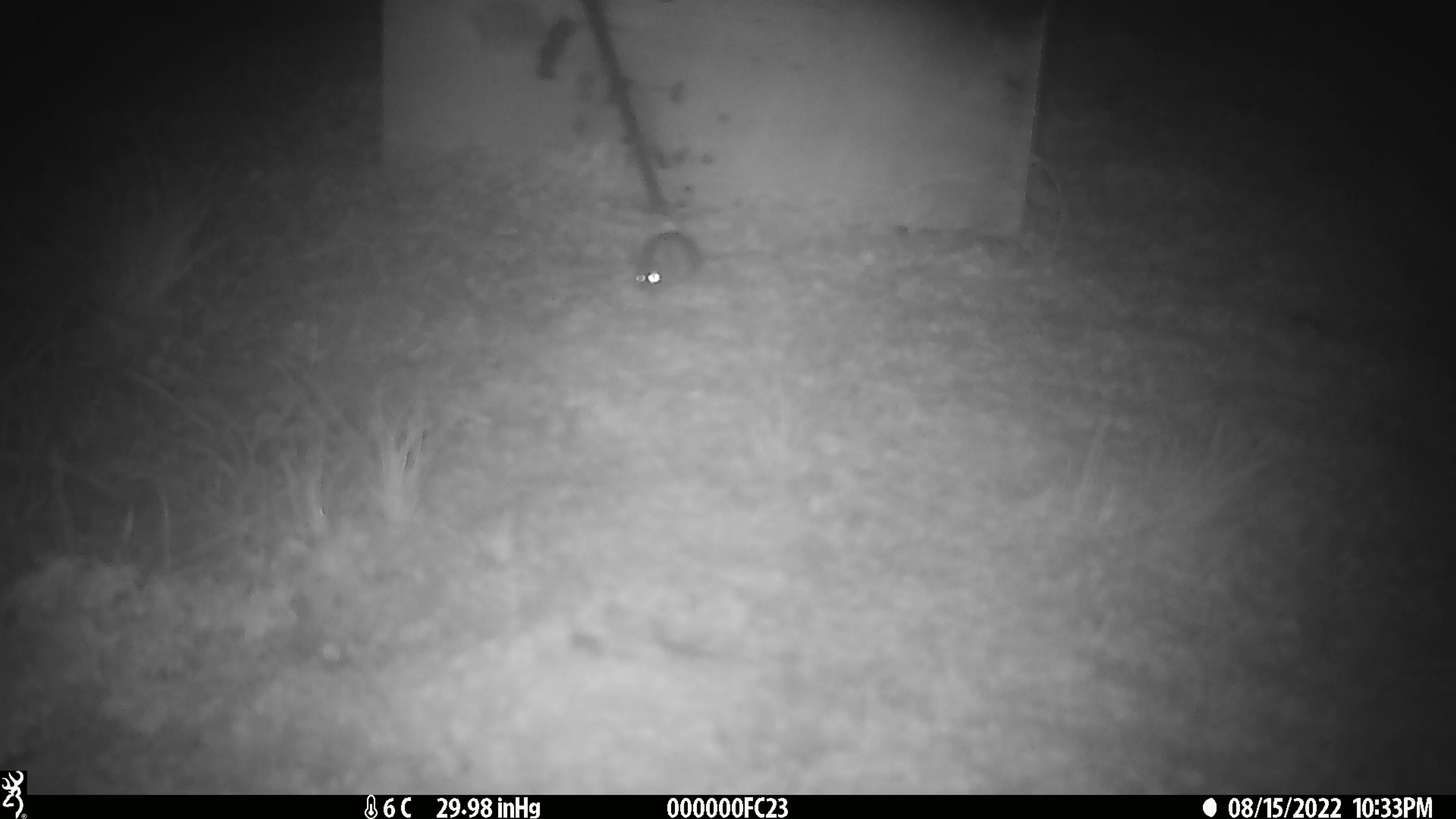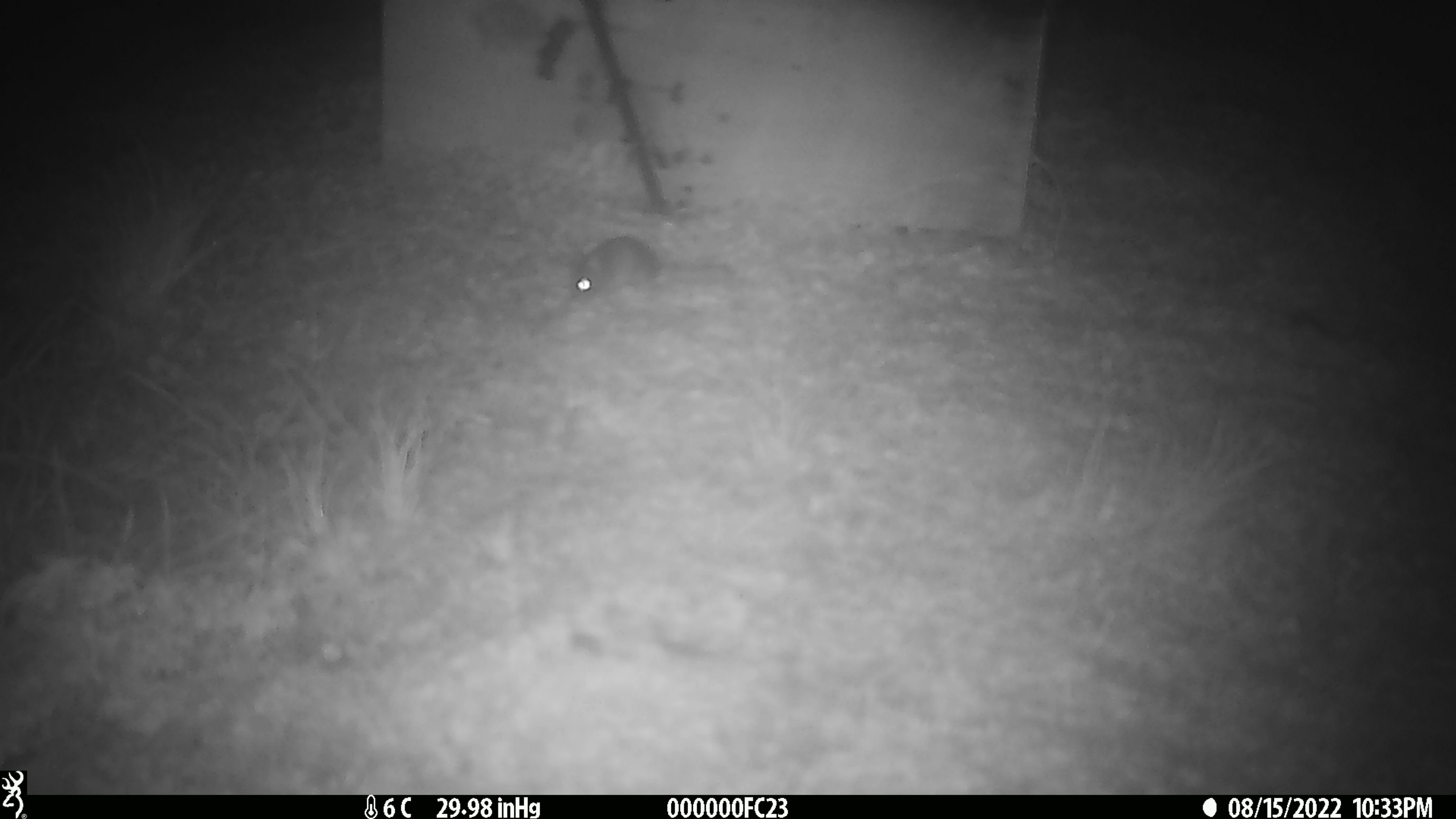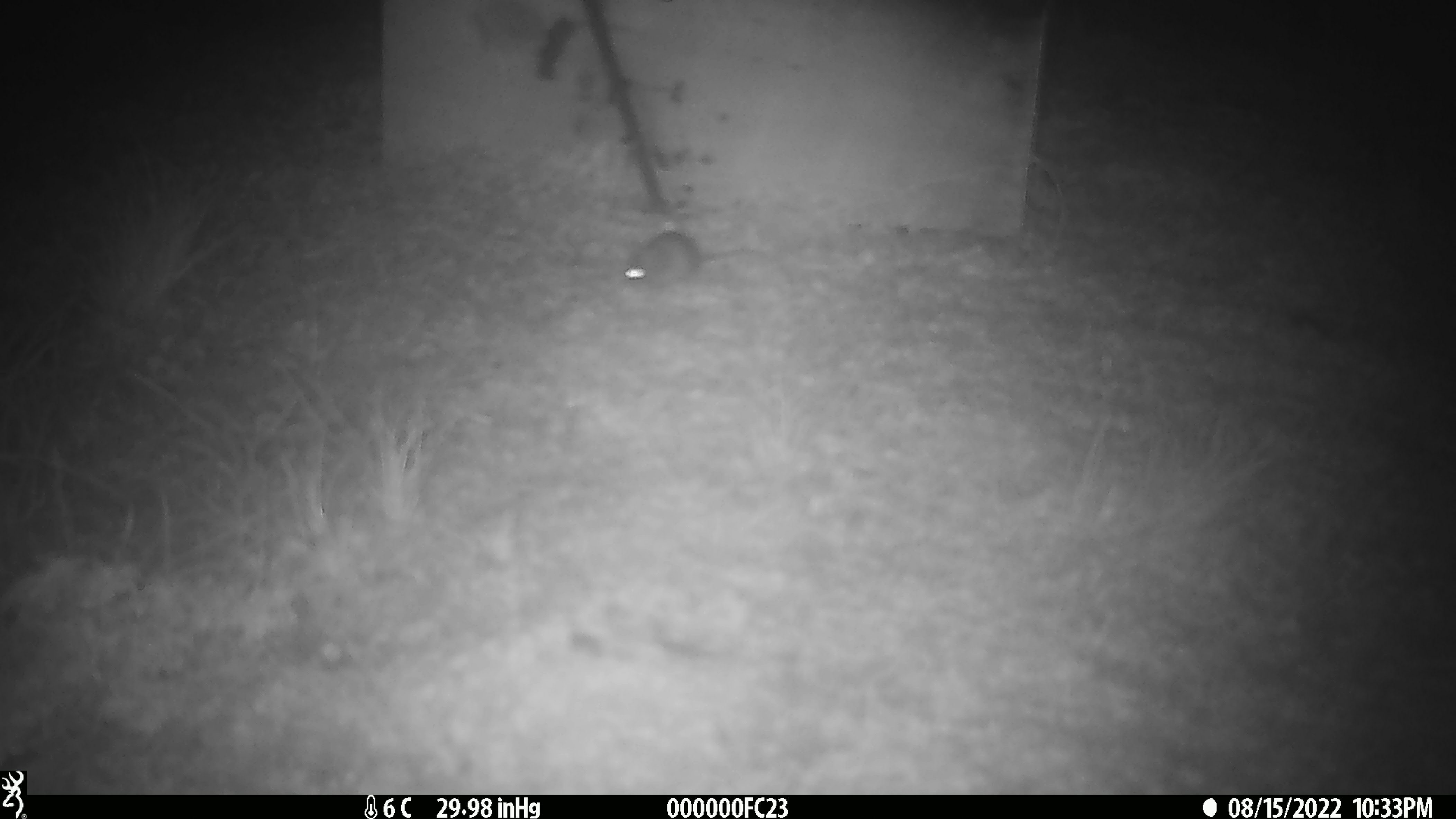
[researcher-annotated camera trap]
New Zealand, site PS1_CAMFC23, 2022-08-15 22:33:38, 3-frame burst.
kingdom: Animalia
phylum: Chordata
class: Mammalia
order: Rodentia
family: Muridae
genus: Mus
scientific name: Mus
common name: mouse